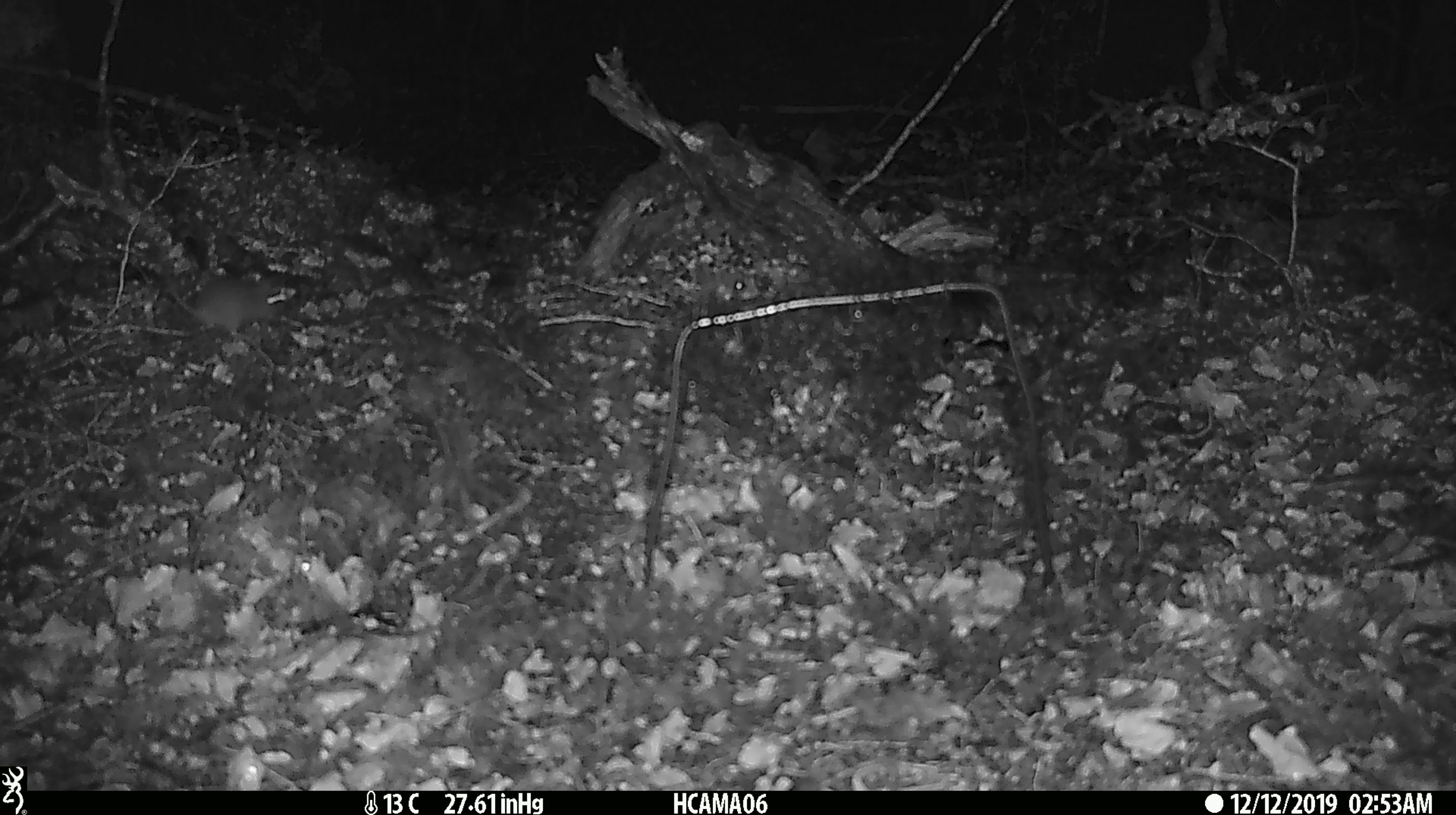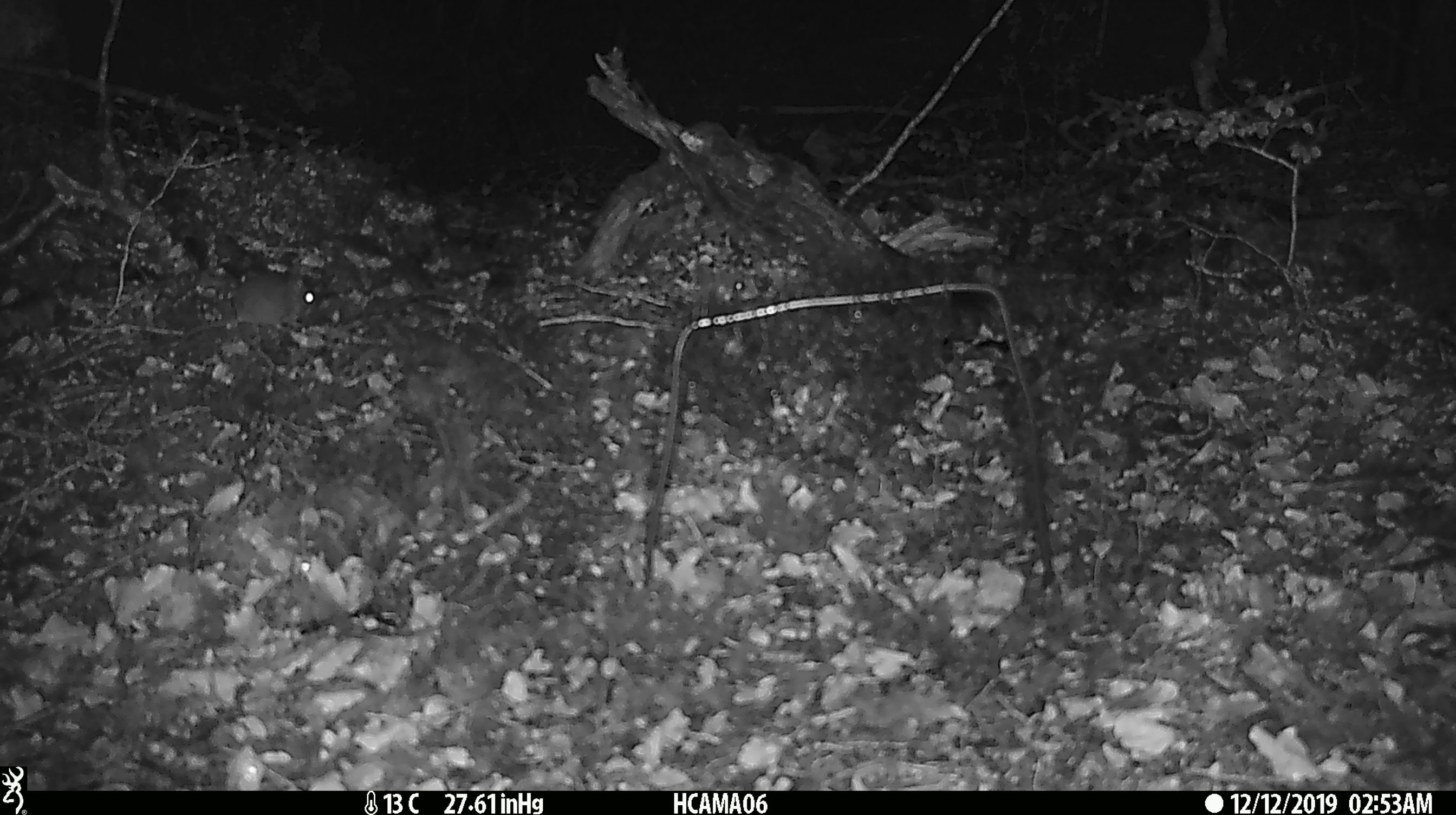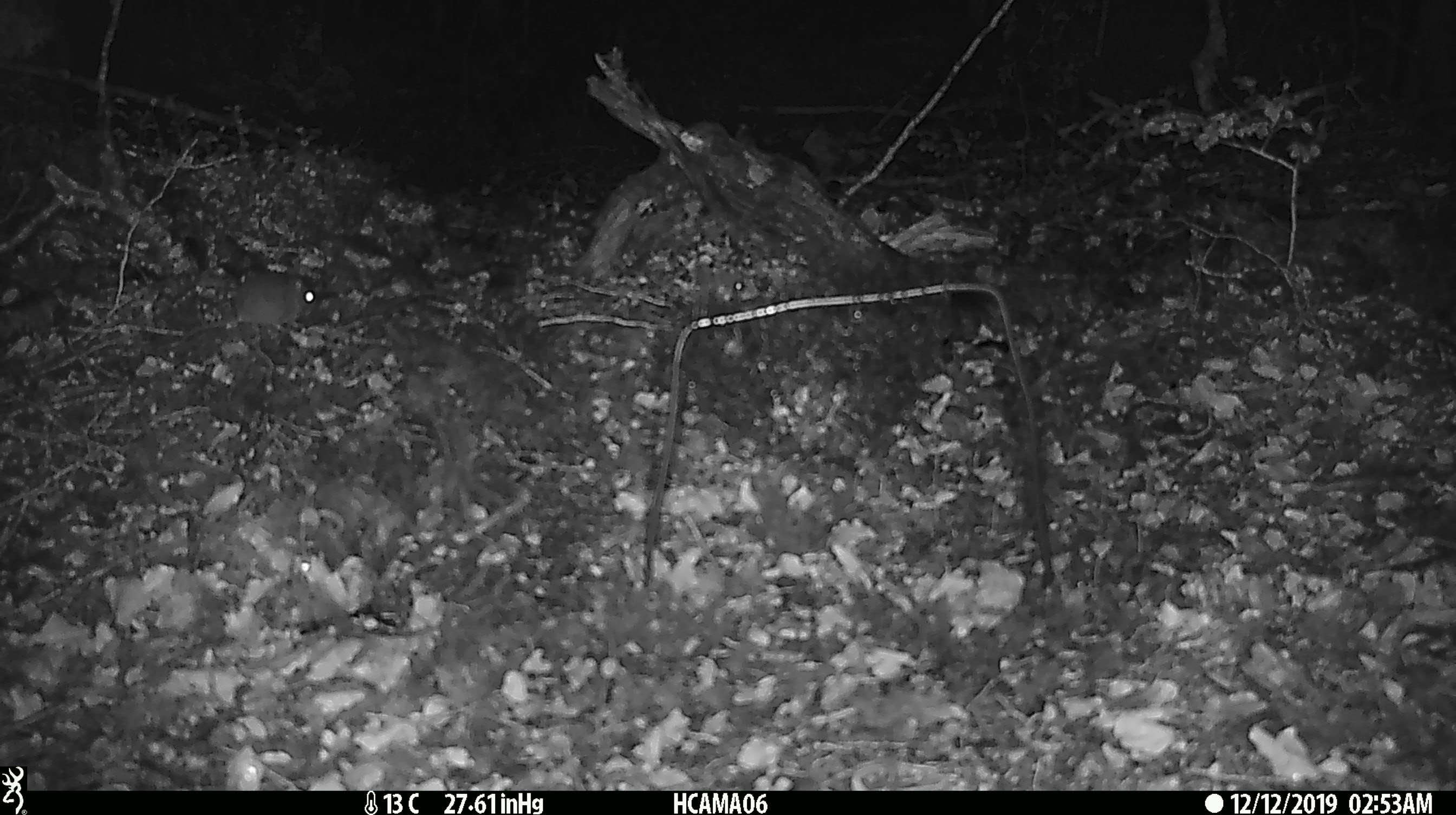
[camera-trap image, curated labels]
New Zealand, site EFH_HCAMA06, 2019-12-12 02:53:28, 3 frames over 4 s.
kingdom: Animalia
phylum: Chordata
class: Mammalia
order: Rodentia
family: Muridae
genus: Mus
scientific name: Mus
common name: mouse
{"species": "mouse (Mus)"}